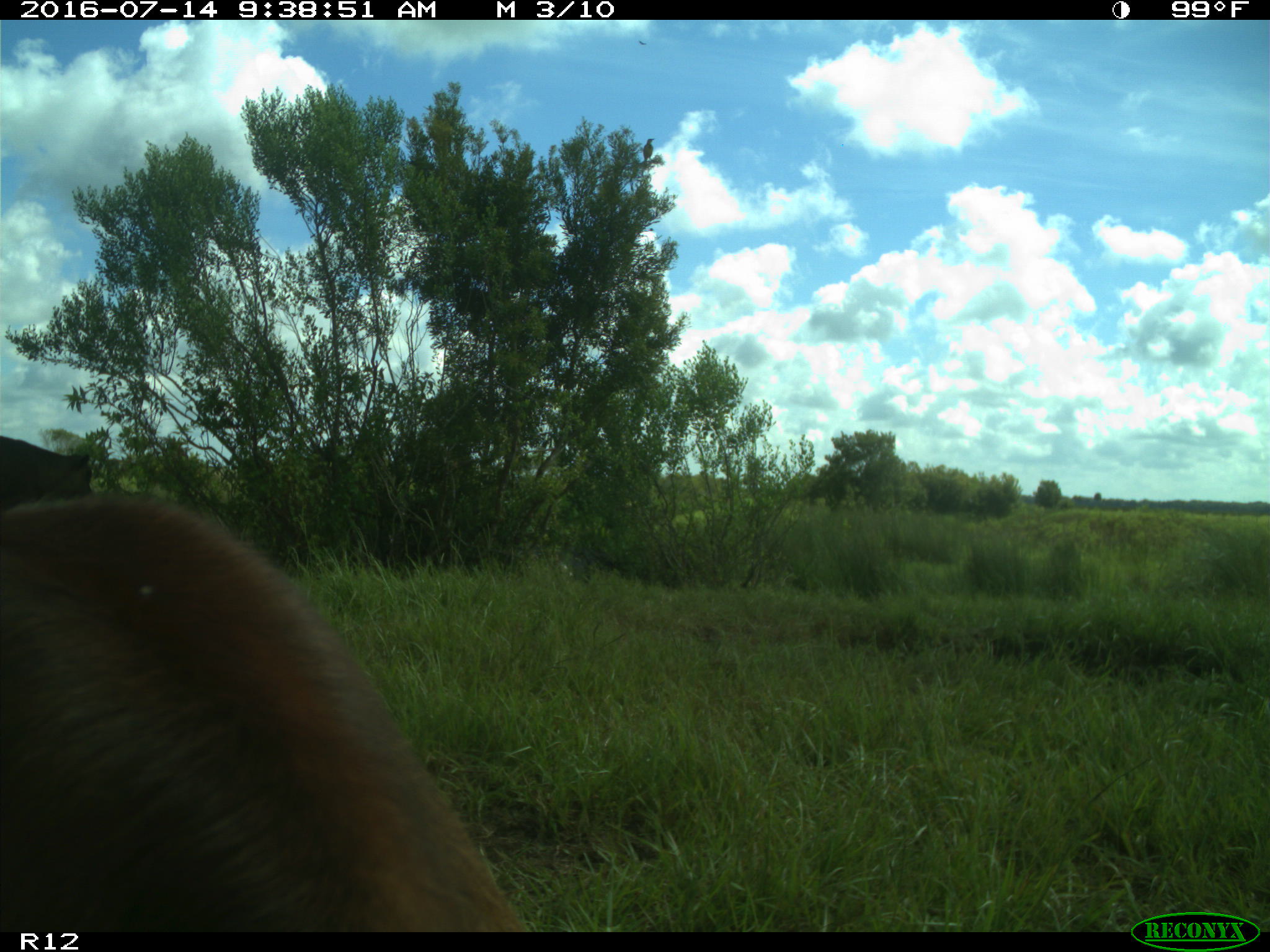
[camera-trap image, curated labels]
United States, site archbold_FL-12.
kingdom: Animalia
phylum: Chordata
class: Mammalia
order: Artiodactyla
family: Bovidae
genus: Bos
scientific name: Bos taurus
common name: domestic cow